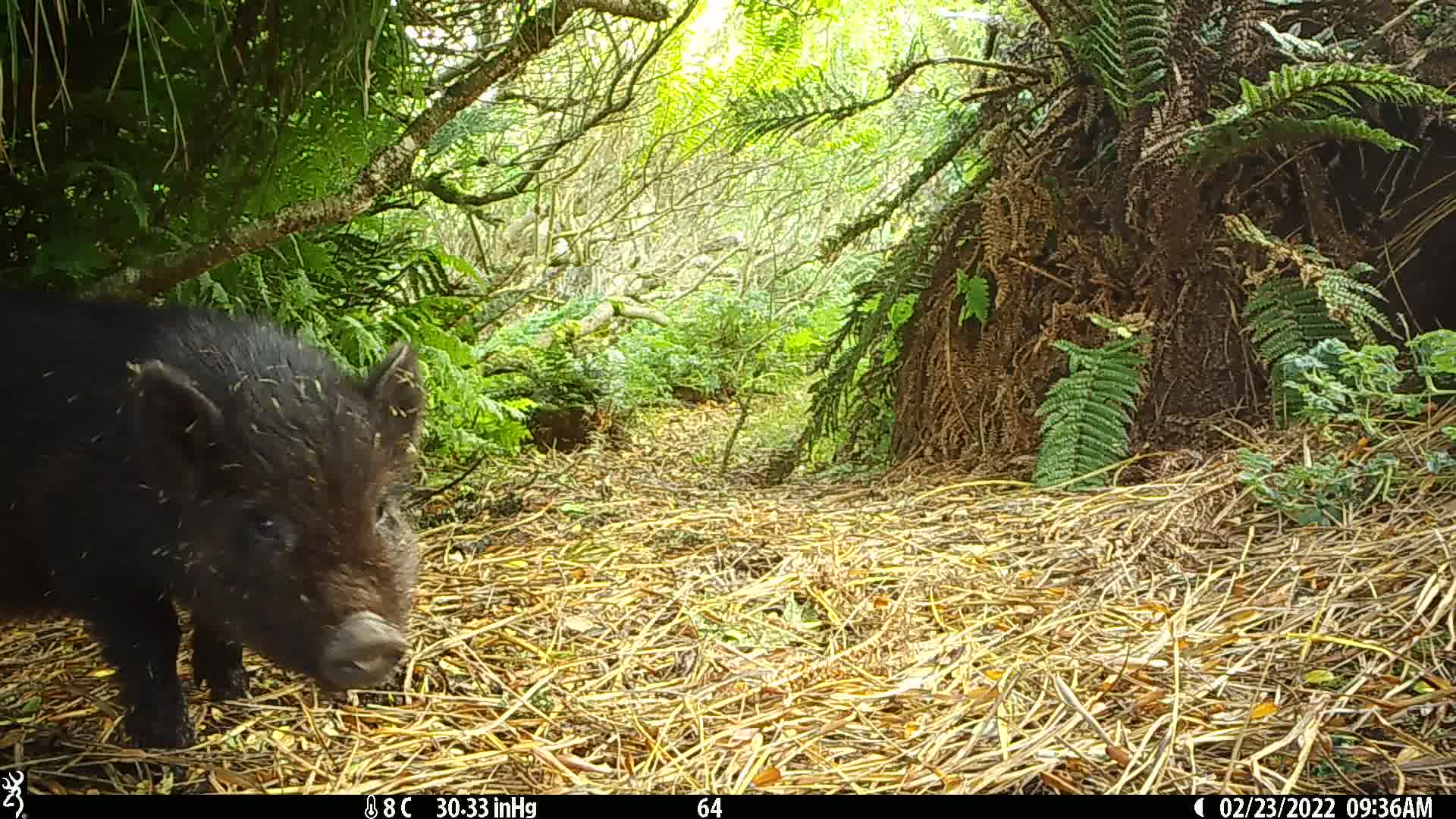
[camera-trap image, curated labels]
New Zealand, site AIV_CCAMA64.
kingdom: Animalia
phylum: Chordata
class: Mammalia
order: Artiodactyla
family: Suidae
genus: Sus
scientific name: Sus scrofa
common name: pig